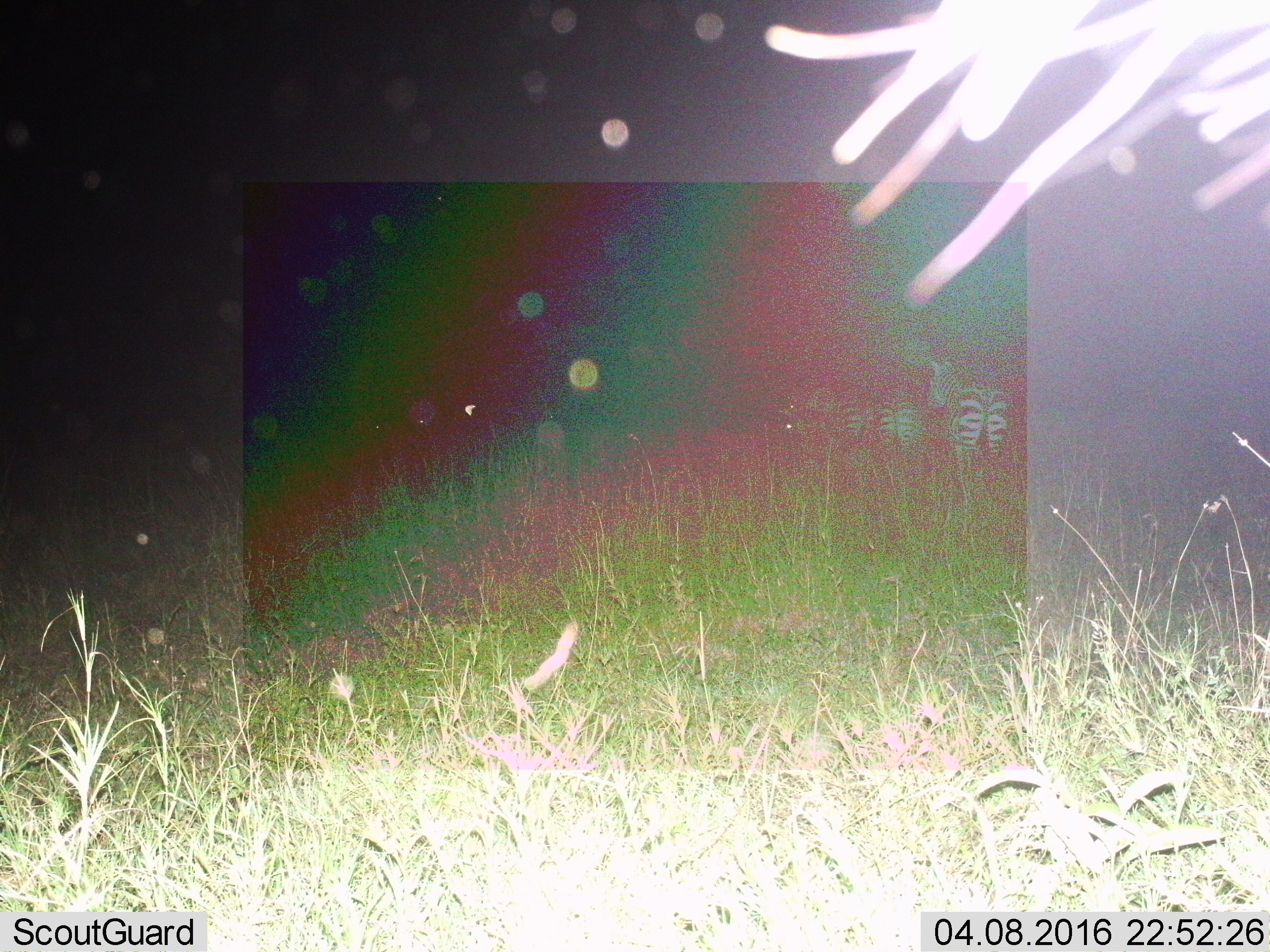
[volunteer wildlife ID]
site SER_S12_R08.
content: unidentified animal